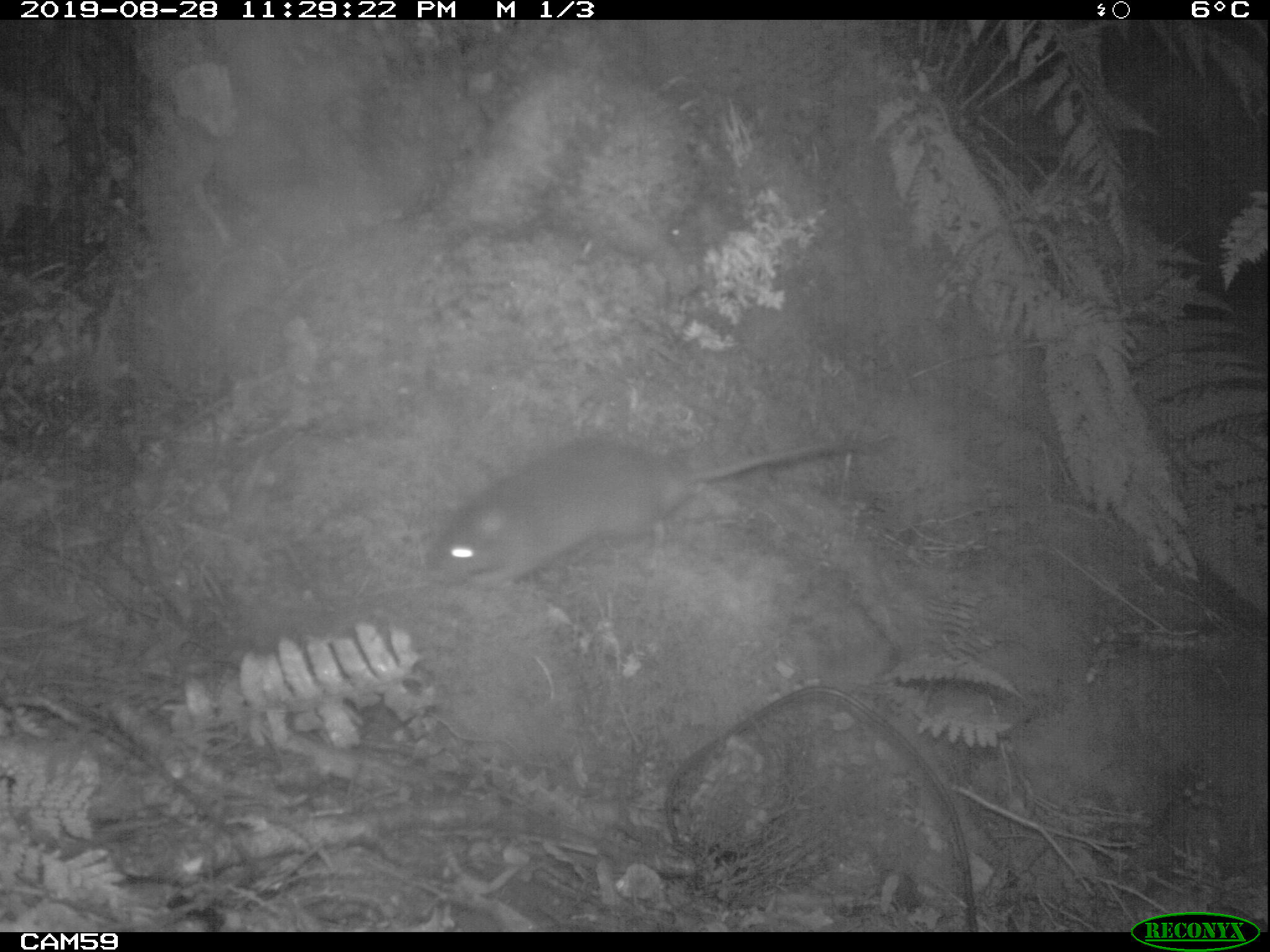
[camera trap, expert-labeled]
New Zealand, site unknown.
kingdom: Animalia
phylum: Chordata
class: Mammalia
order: Rodentia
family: Muridae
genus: Rattus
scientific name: Rattus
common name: rat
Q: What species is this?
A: Rat (Rattus).